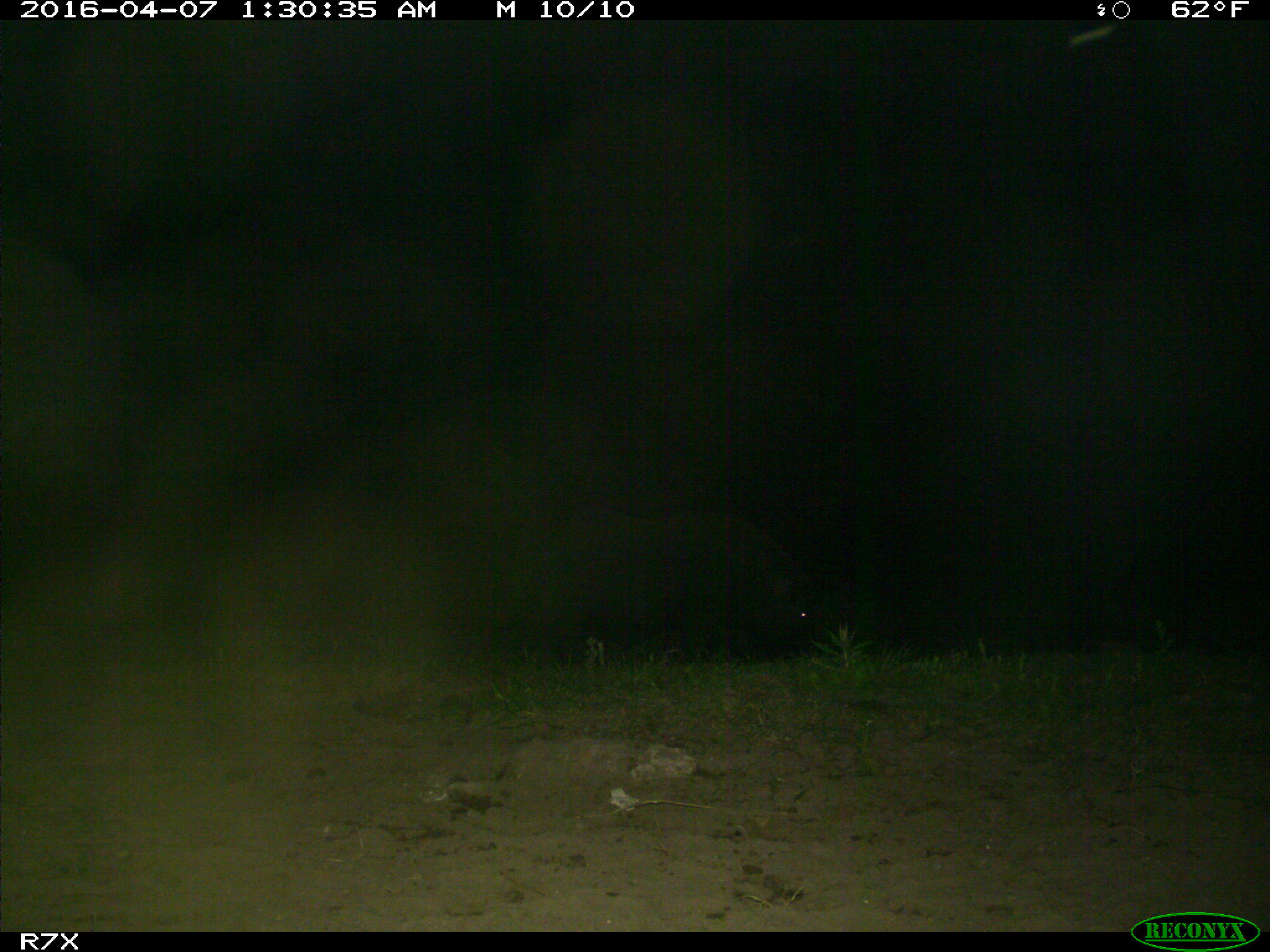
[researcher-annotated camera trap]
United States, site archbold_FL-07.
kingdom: Animalia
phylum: Chordata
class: Mammalia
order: Artiodactyla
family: Suidae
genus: Sus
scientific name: Sus scrofa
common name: wild boar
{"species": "Sus scrofa (wild boar)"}